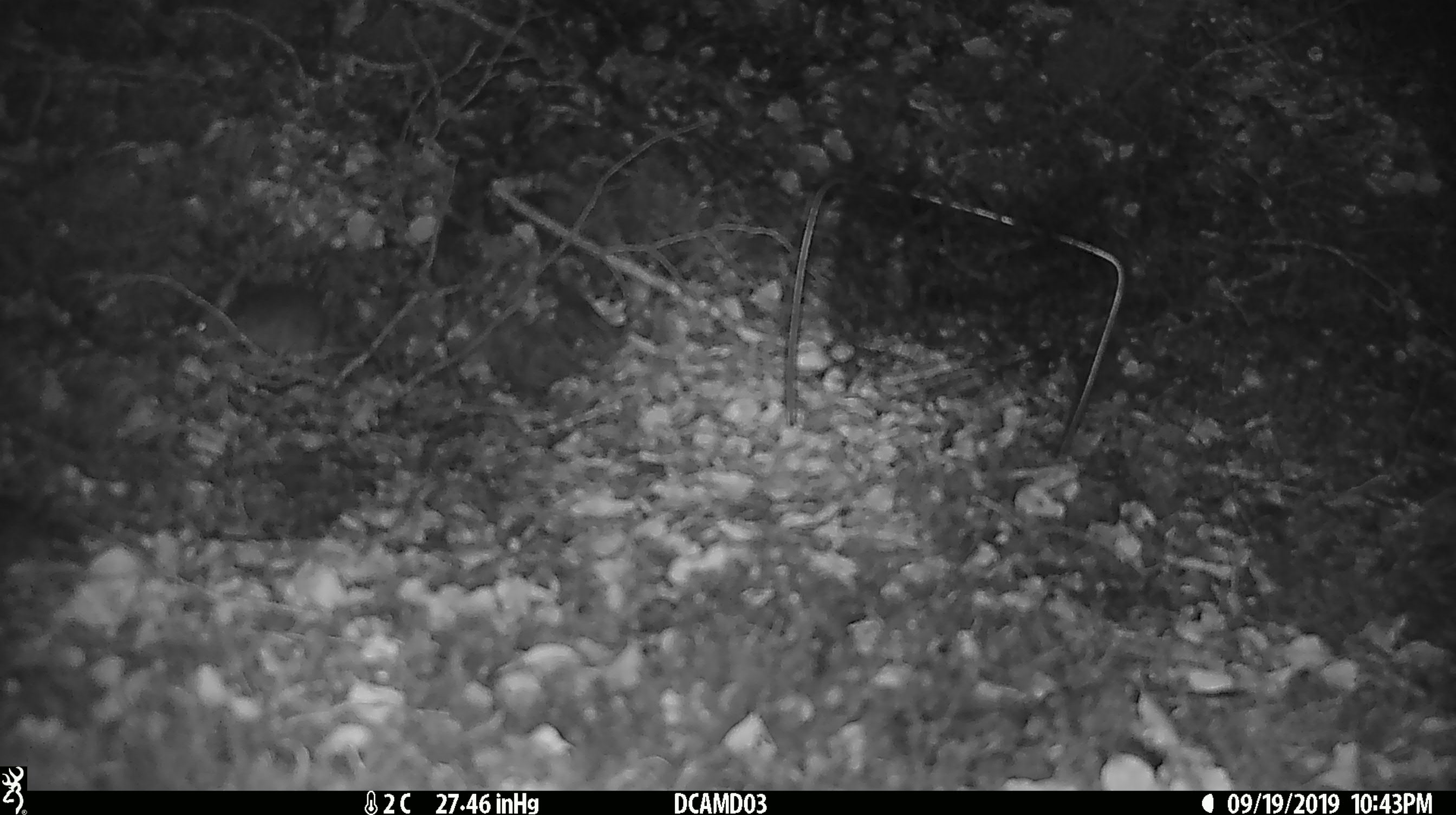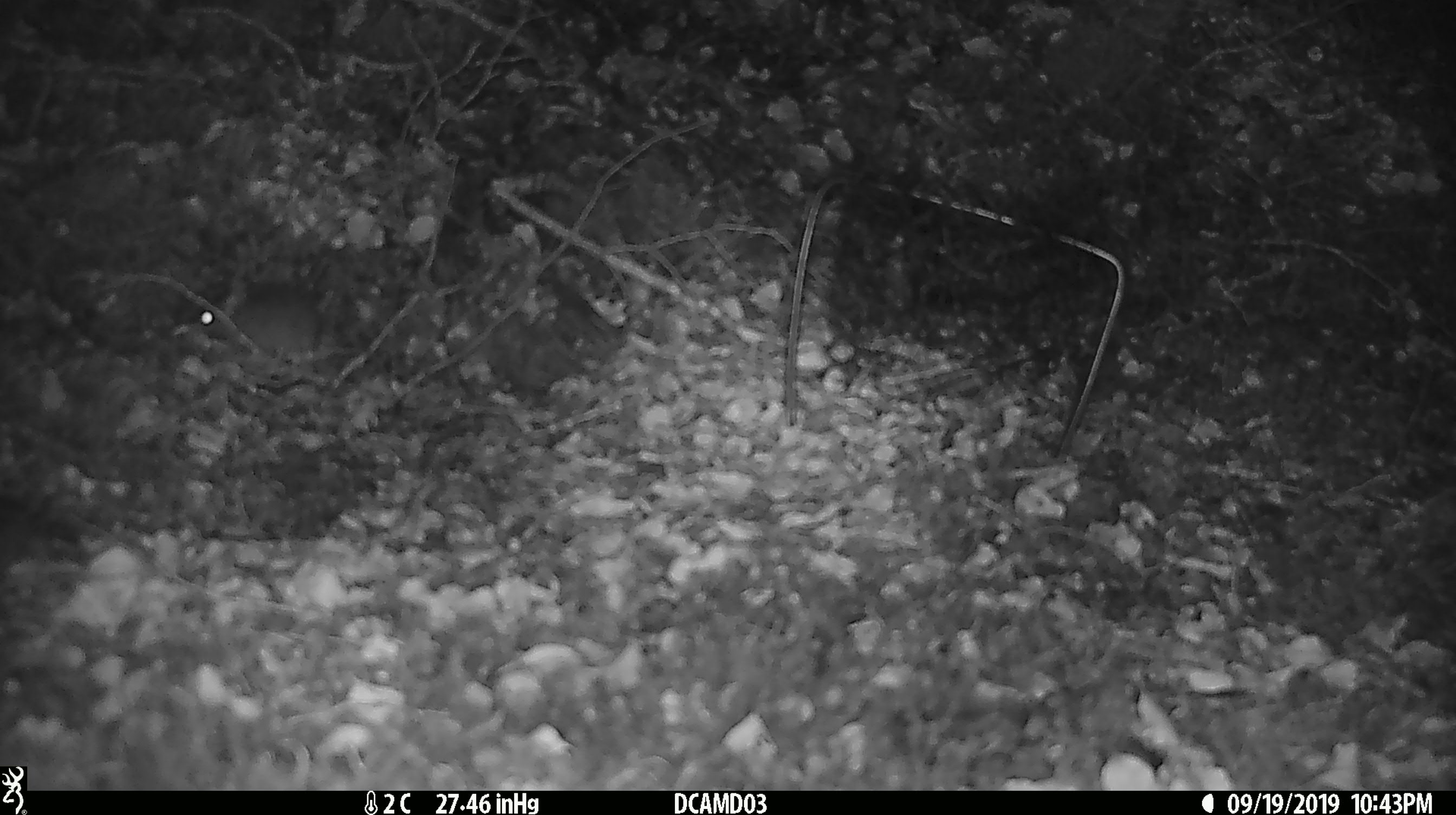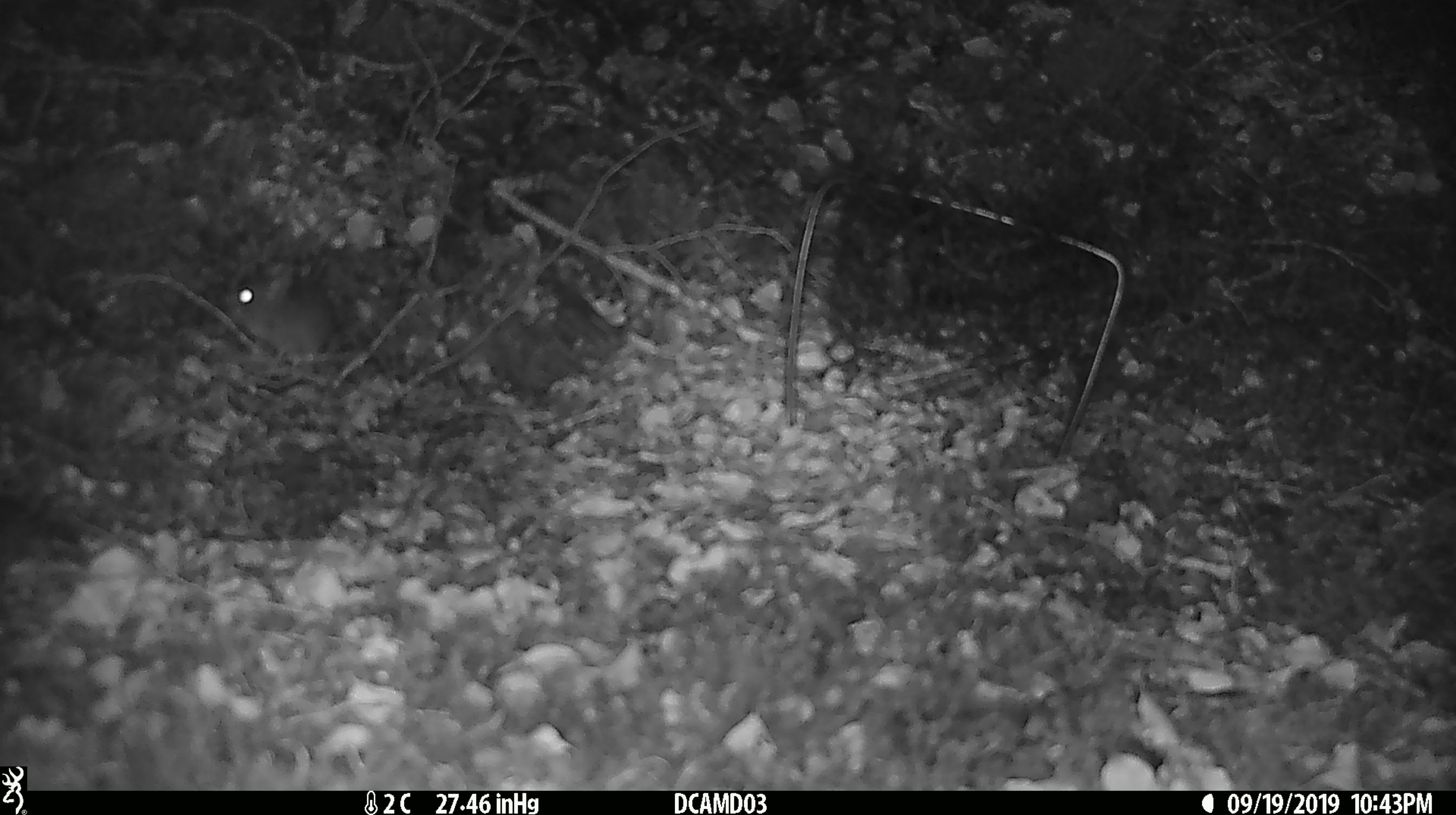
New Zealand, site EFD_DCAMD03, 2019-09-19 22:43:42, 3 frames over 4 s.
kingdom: Animalia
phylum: Chordata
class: Mammalia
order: Rodentia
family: Muridae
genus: Mus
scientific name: Mus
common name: mouse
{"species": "mouse (Mus)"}